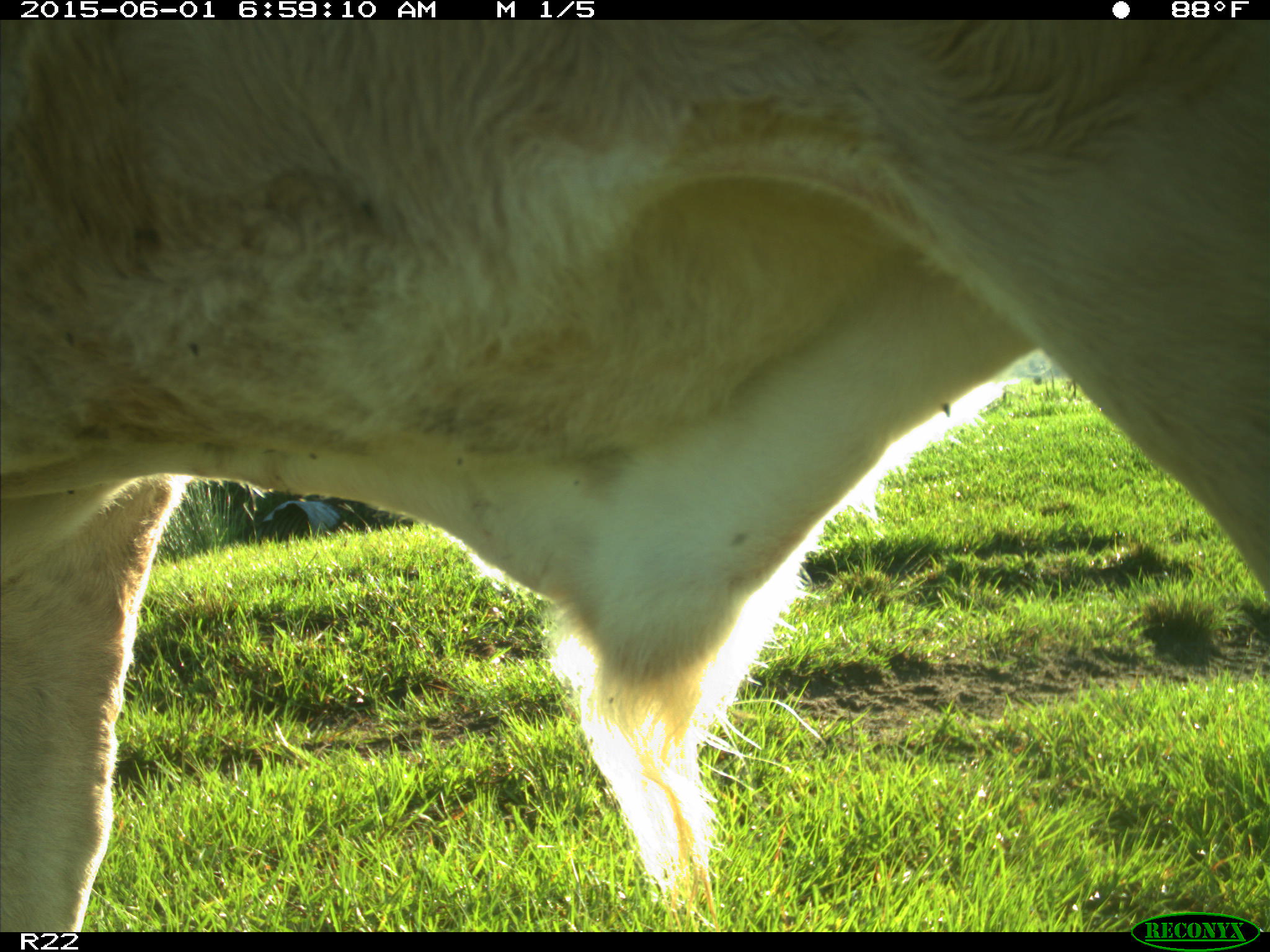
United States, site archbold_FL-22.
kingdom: Animalia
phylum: Chordata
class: Mammalia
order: Artiodactyla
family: Bovidae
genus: Bos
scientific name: Bos taurus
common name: domestic cow